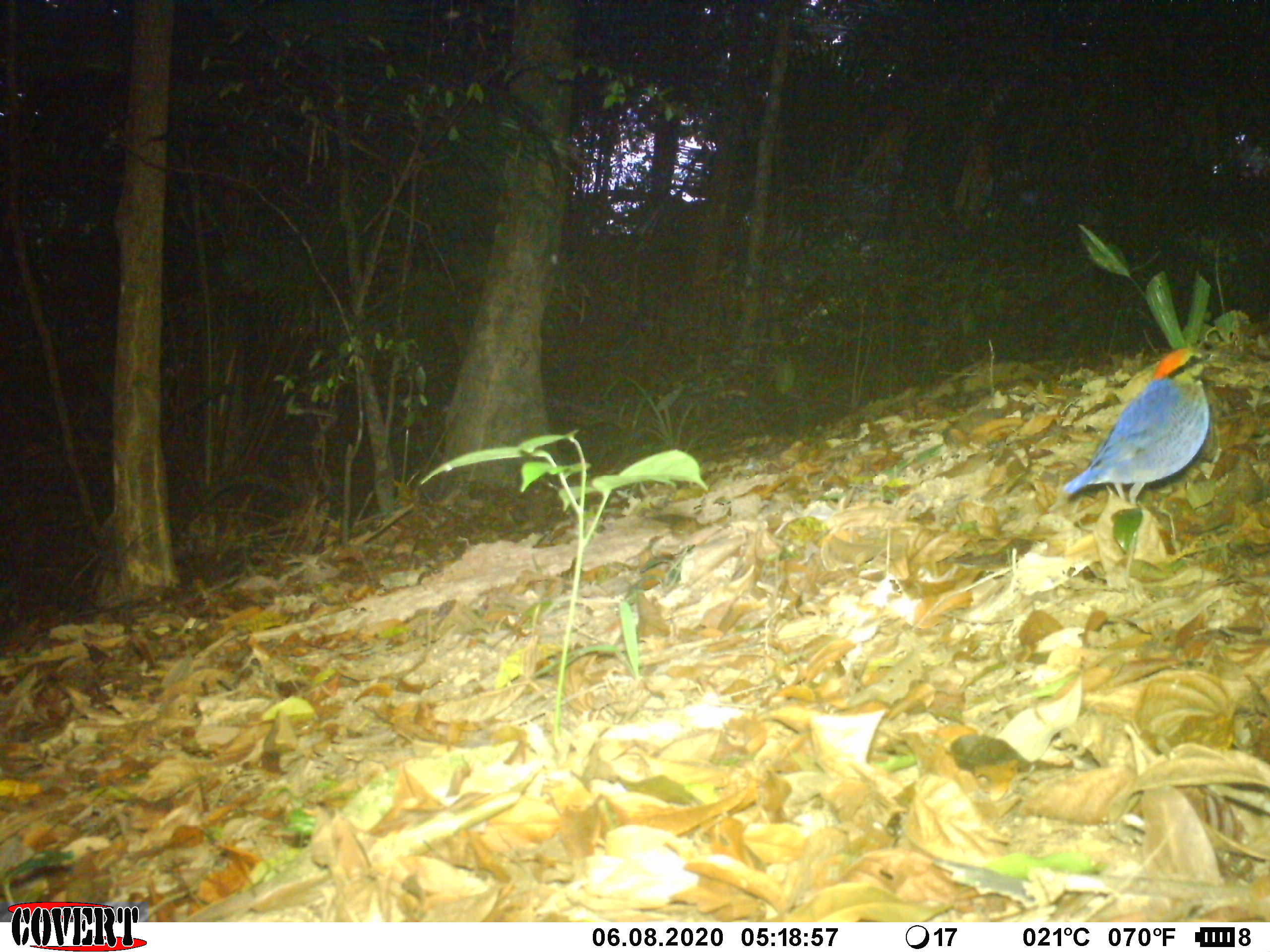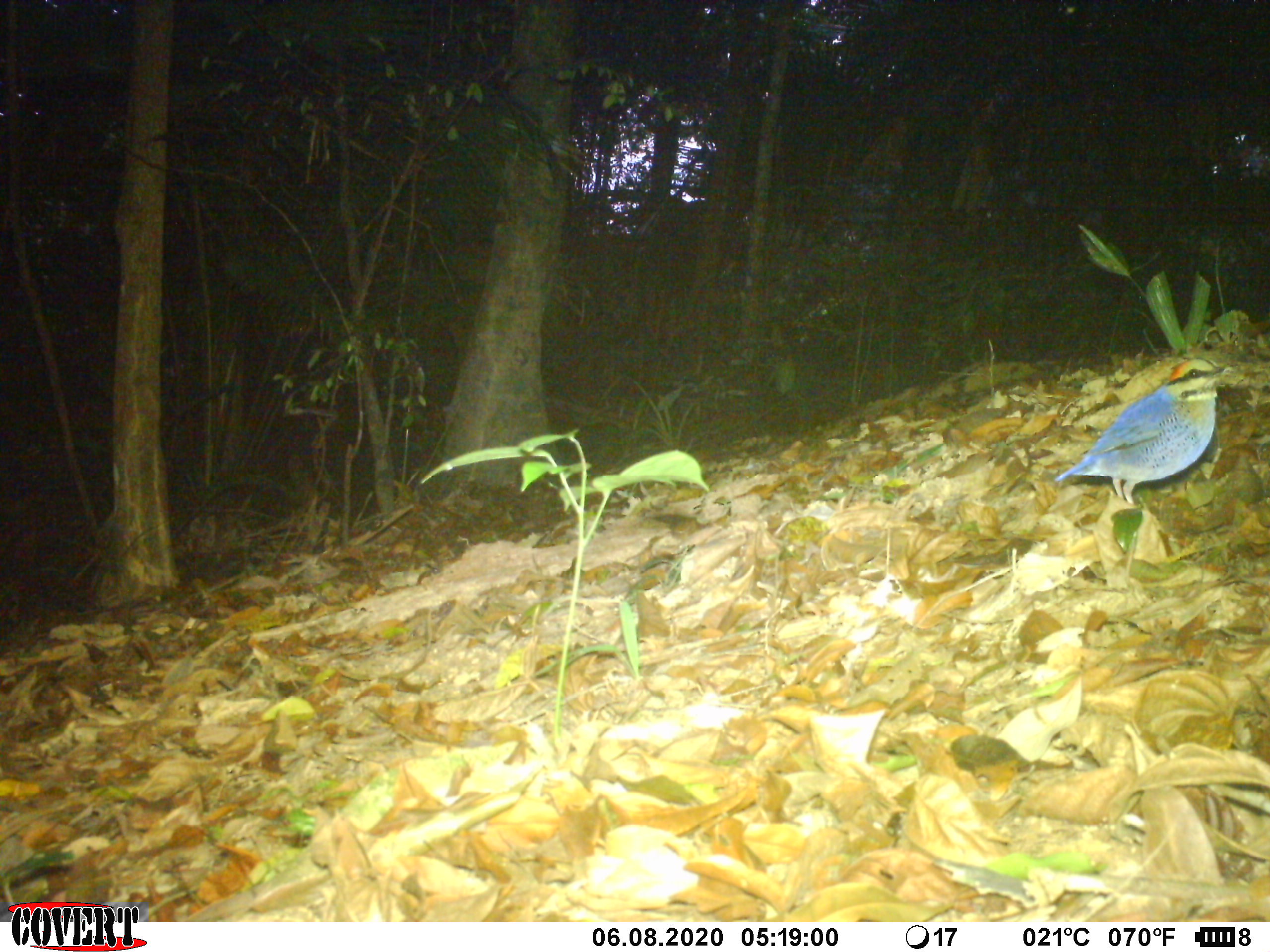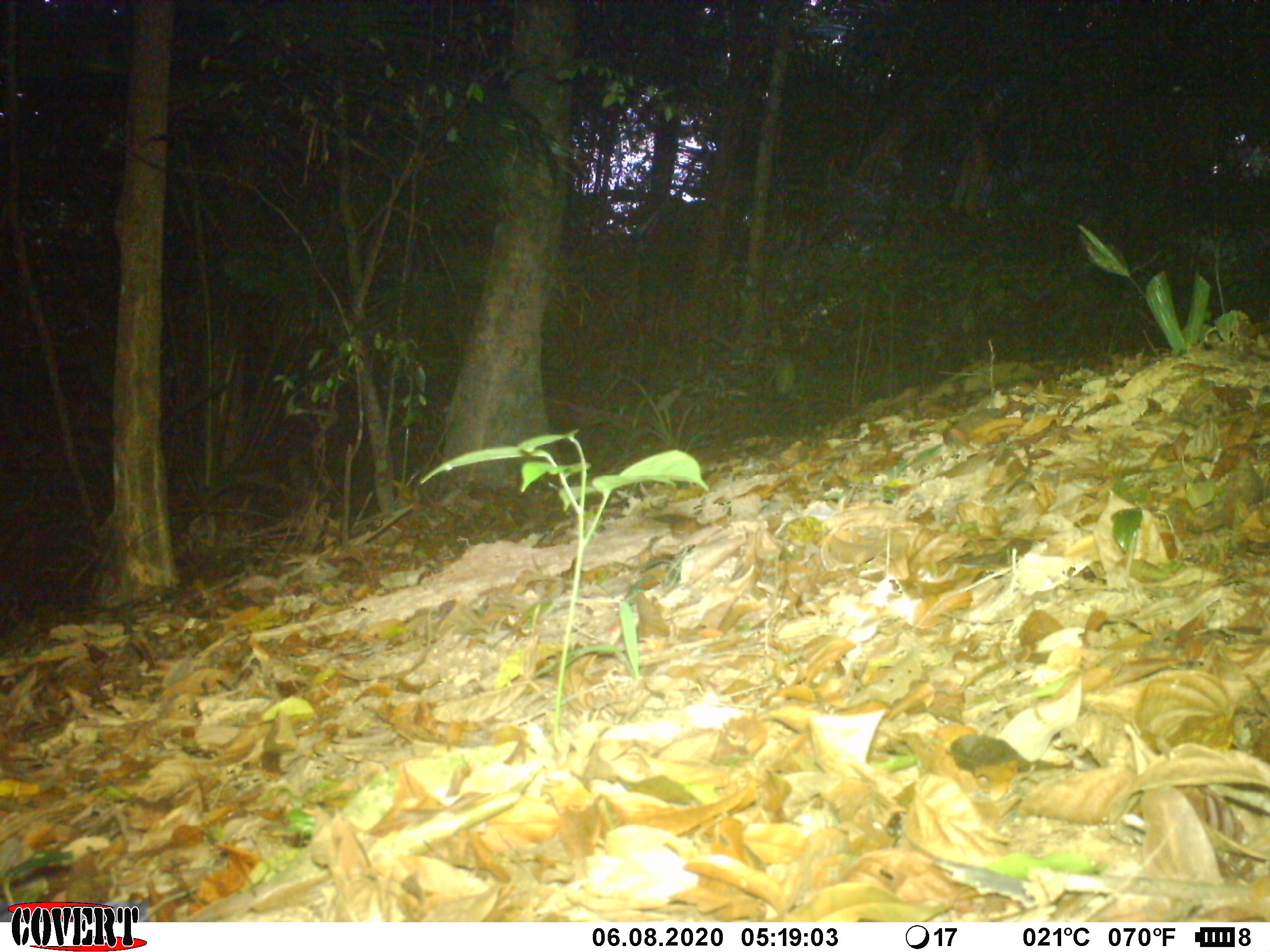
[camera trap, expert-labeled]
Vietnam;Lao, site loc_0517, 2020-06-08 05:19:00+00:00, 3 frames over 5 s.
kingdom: Animalia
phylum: Chordata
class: Aves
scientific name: Aves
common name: bird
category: unidentified bird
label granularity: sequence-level